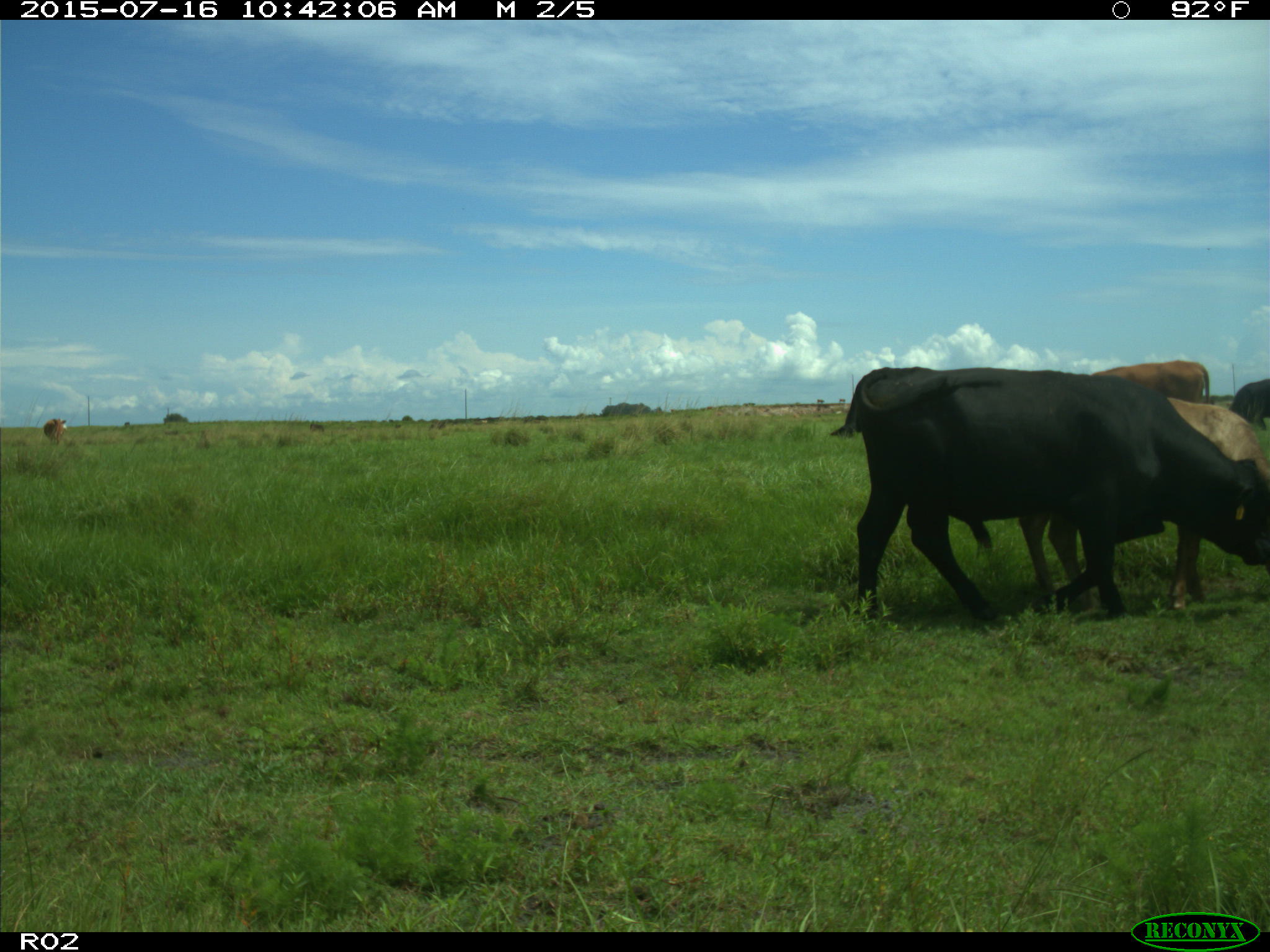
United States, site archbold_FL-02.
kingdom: Animalia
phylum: Chordata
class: Mammalia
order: Artiodactyla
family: Bovidae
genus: Bos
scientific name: Bos taurus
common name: domestic cow